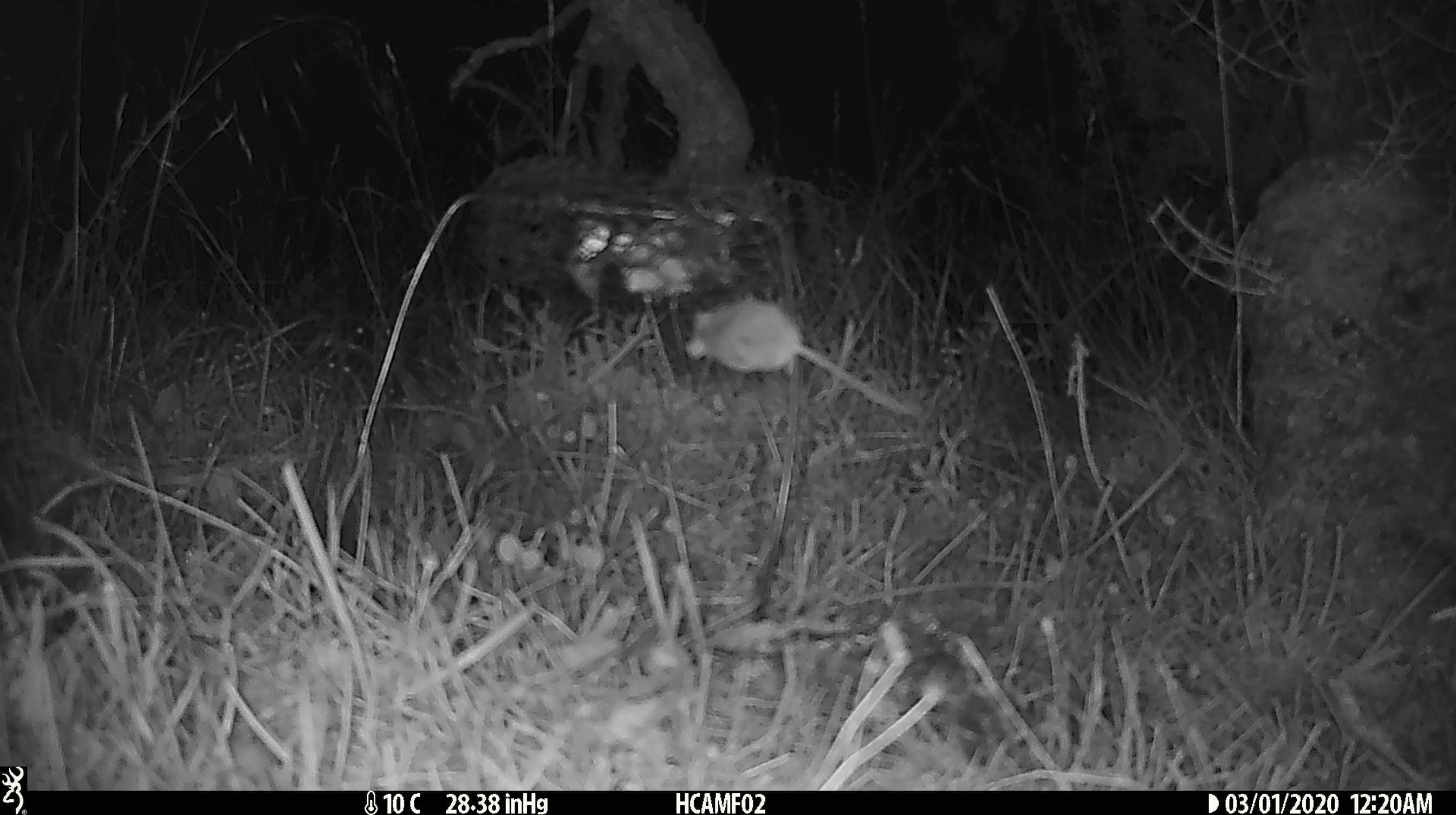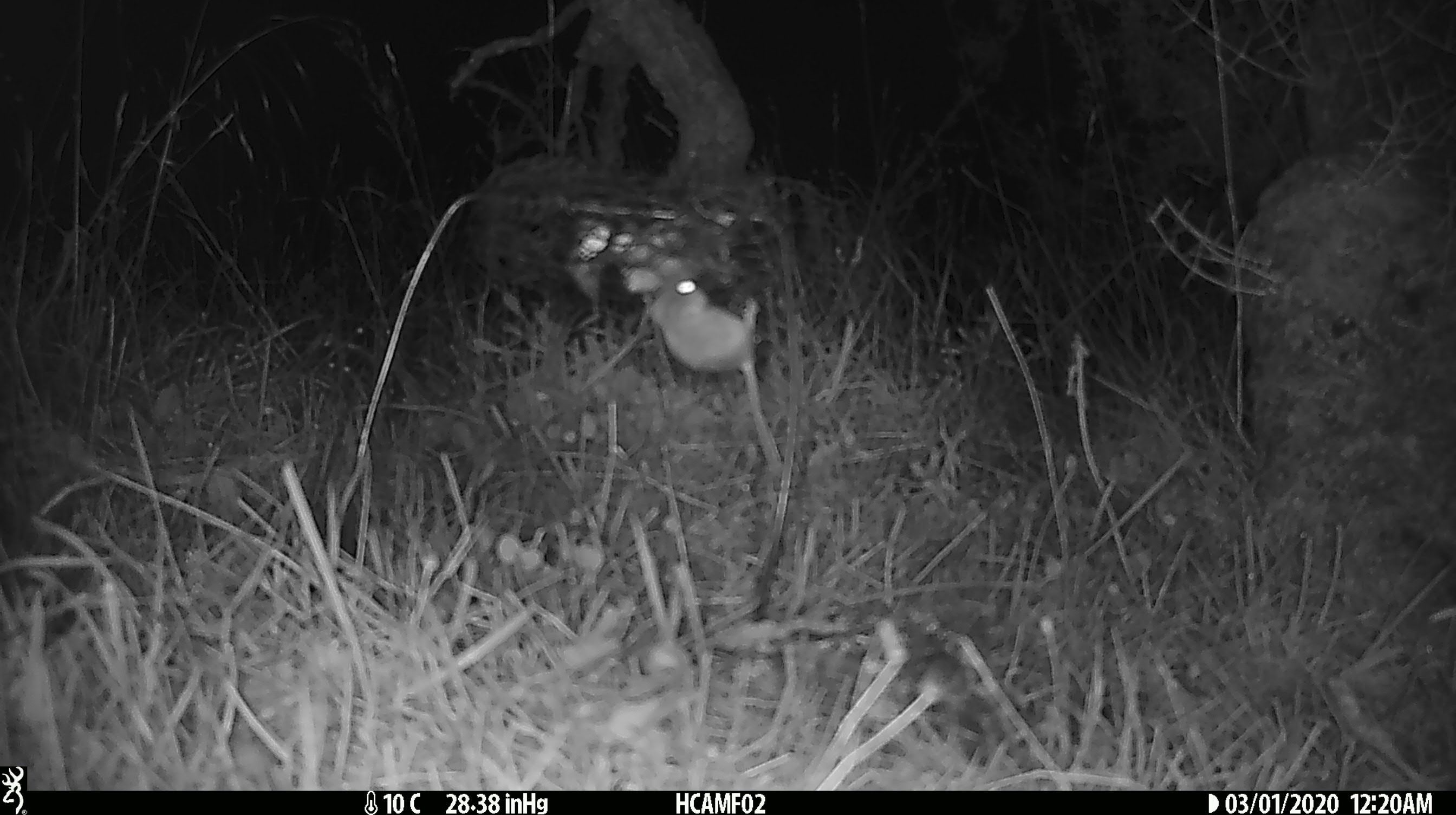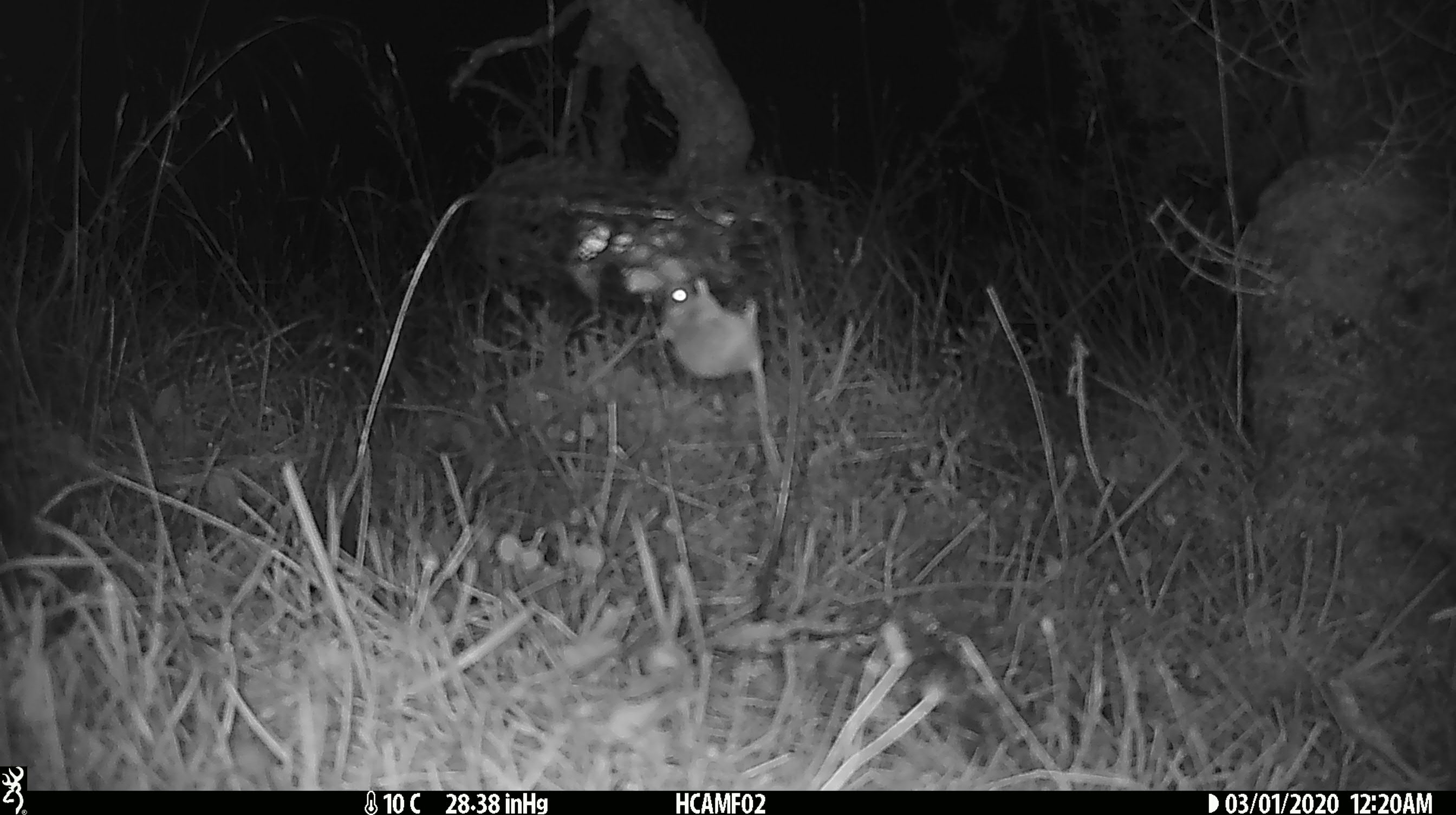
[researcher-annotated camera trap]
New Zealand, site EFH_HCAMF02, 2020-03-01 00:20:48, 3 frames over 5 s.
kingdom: Animalia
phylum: Chordata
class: Mammalia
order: Rodentia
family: Muridae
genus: Mus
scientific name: Mus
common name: mouse